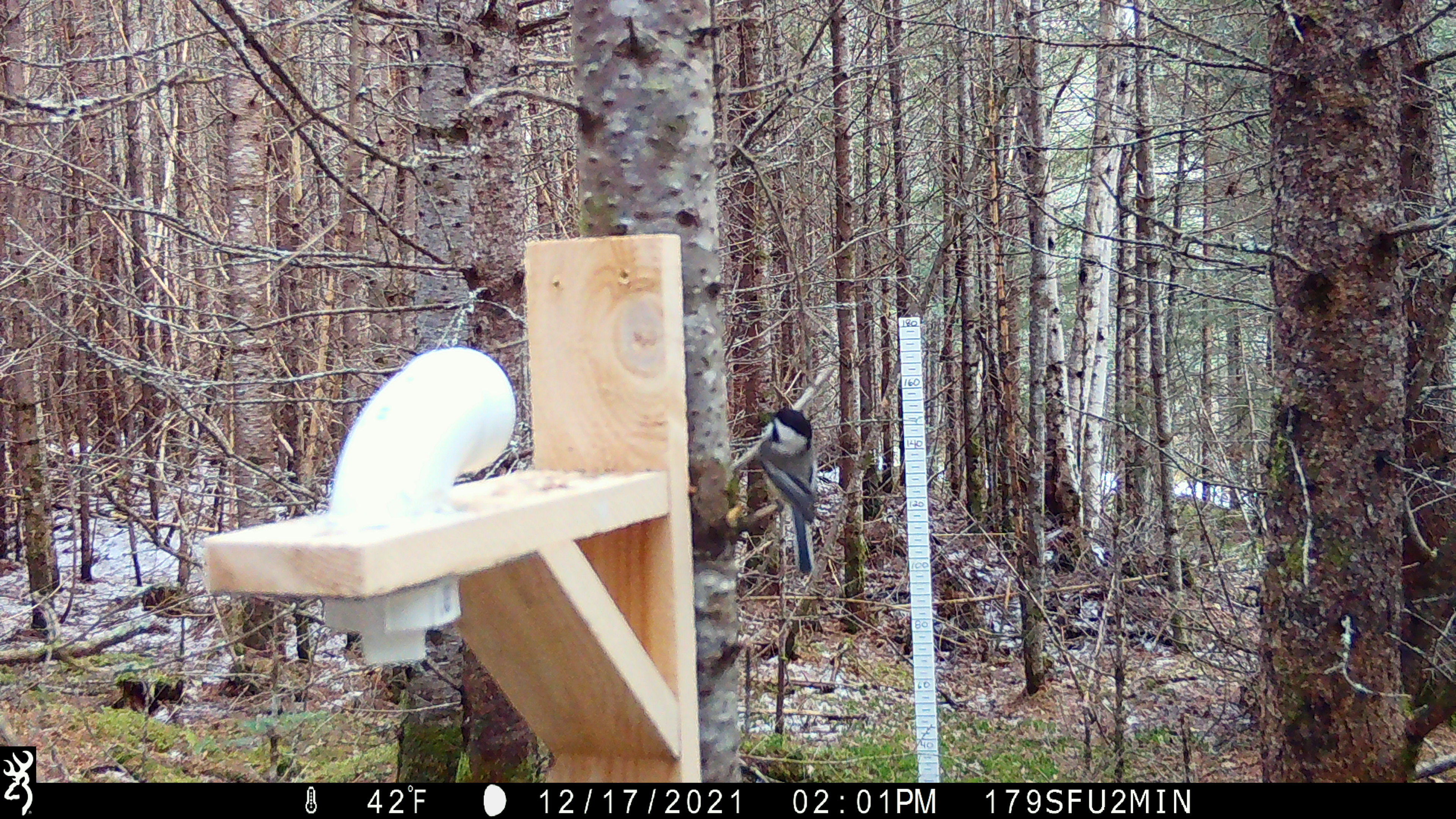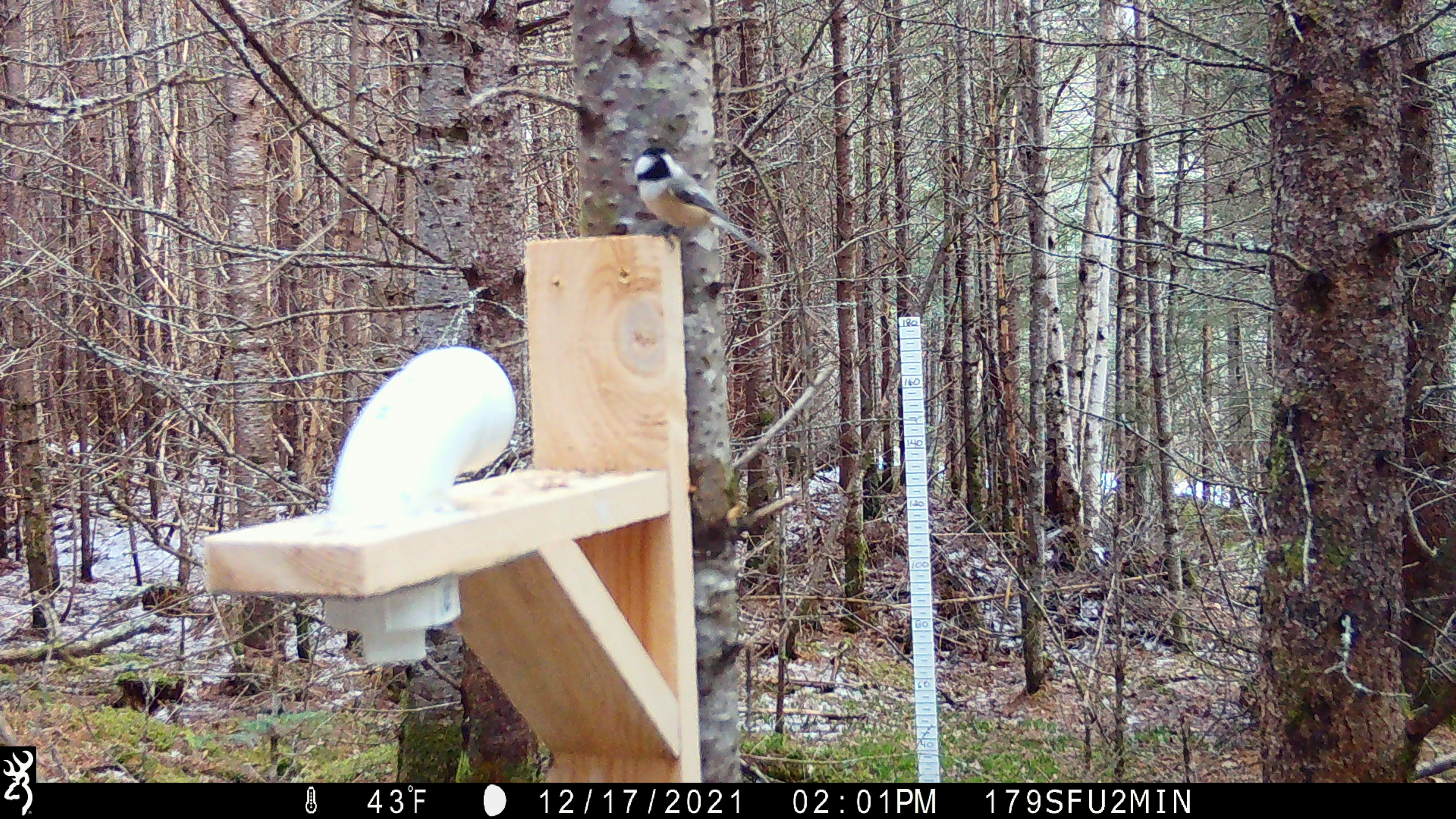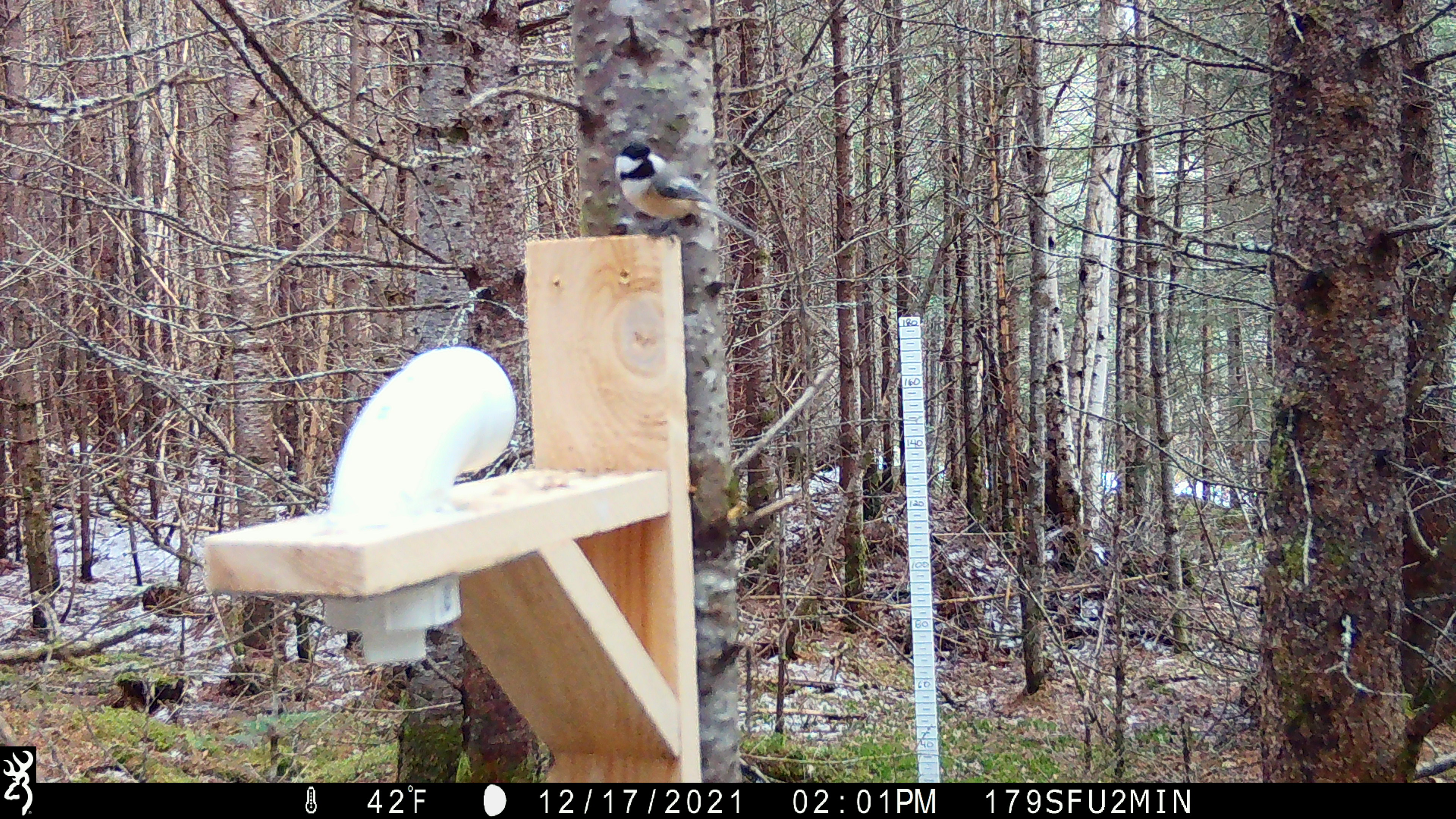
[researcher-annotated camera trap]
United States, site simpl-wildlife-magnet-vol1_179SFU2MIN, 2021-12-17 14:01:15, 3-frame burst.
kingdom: Animalia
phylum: Chordata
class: Aves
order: Passeriformes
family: Paridae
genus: Poecile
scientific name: Poecile atricapillus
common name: black-capped chickadee